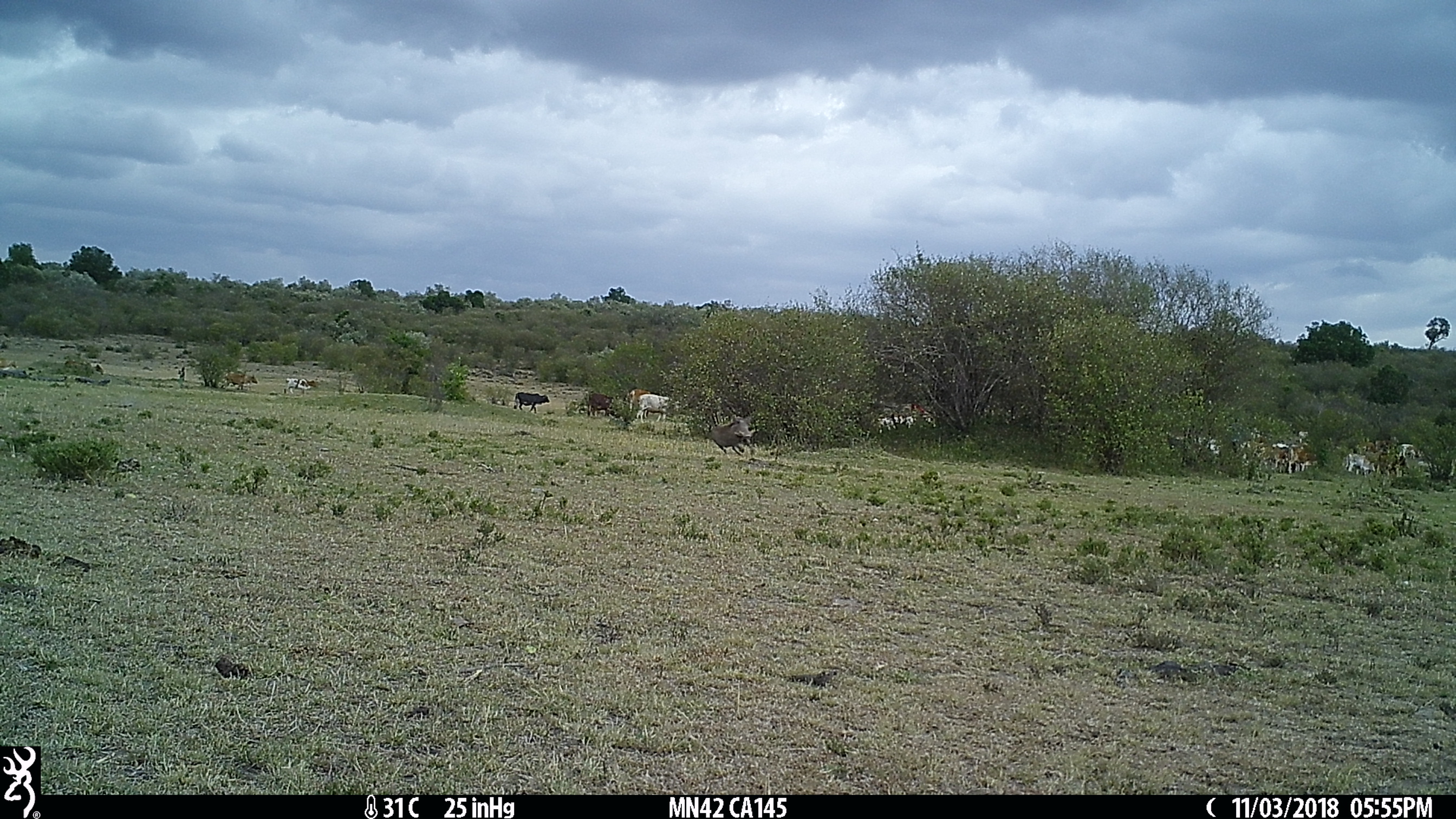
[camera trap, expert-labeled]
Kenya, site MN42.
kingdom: Animalia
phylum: Chordata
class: Mammalia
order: Artiodactyla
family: Bovidae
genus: Bos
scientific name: Bos taurus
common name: cattle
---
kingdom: Animalia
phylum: Chordata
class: Mammalia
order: Artiodactyla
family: Suidae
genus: Phacochoerus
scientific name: Phacochoerus africanus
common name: common warthog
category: warthog